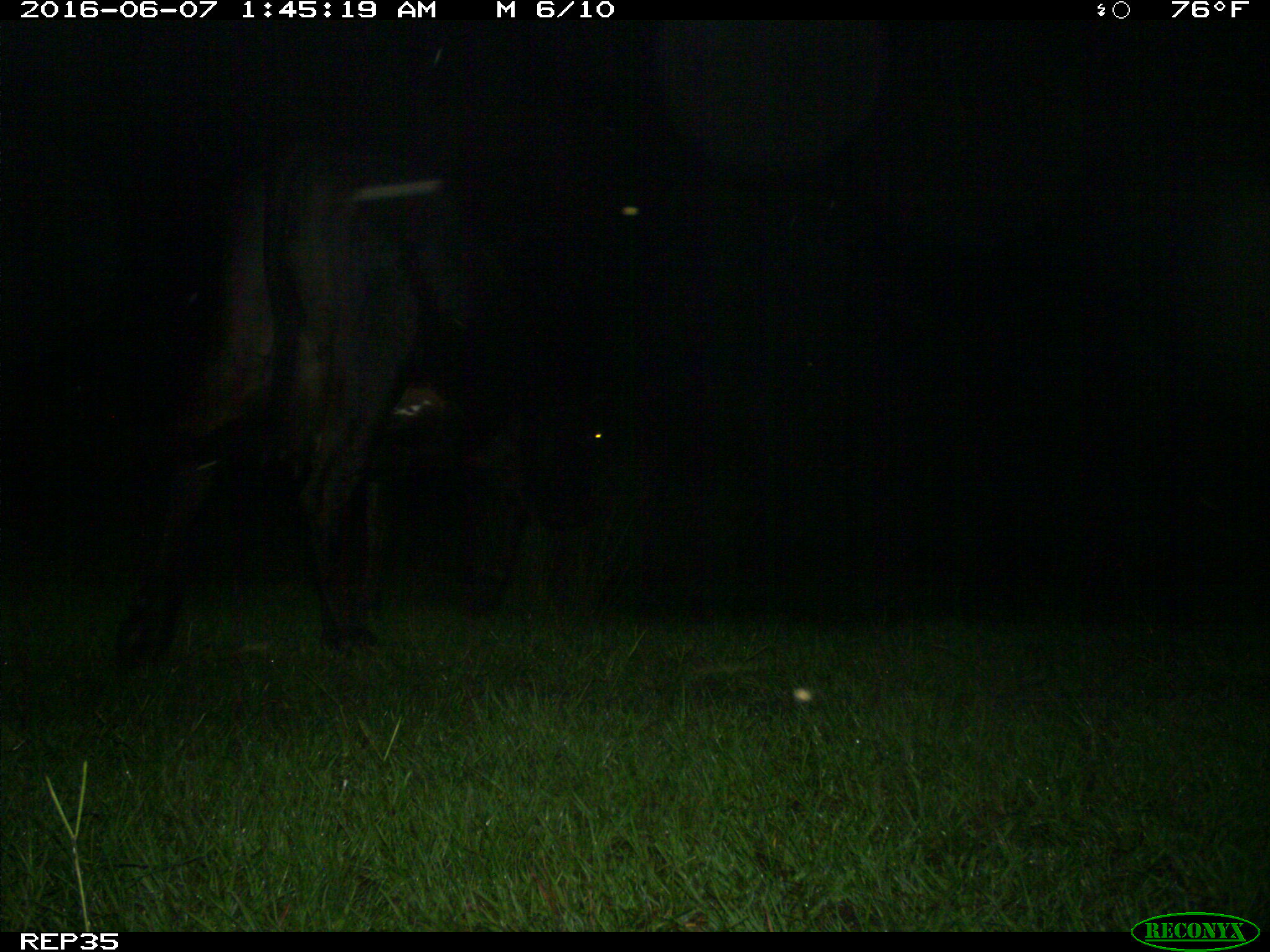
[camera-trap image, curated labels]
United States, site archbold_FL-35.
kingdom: Animalia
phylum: Chordata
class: Mammalia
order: Artiodactyla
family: Bovidae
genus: Bos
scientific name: Bos taurus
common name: domestic cow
Bos taurus (domestic cow).